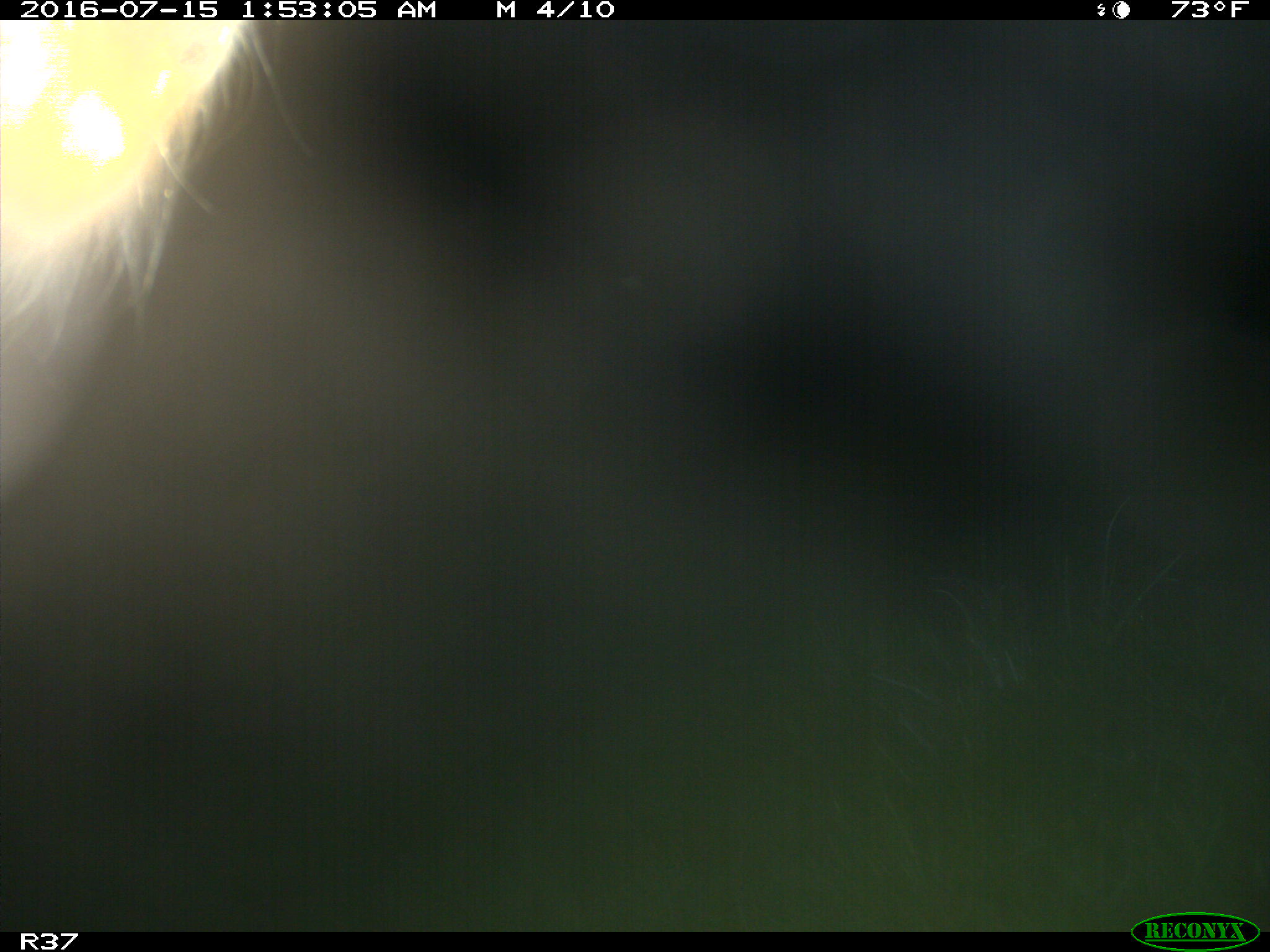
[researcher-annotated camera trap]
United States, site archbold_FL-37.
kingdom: Animalia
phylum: Chordata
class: Mammalia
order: Artiodactyla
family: Bovidae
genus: Bos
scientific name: Bos taurus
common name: domestic cow